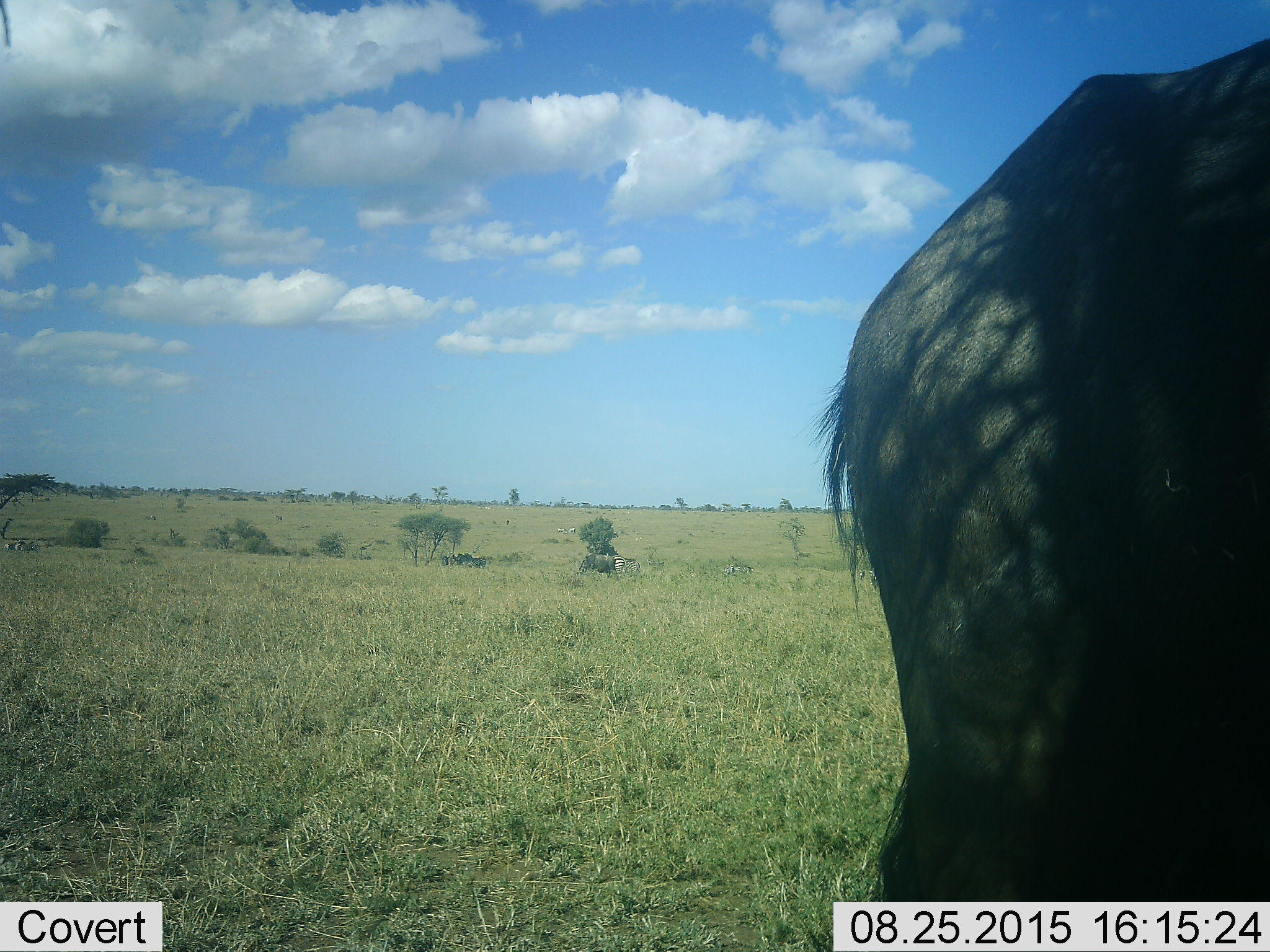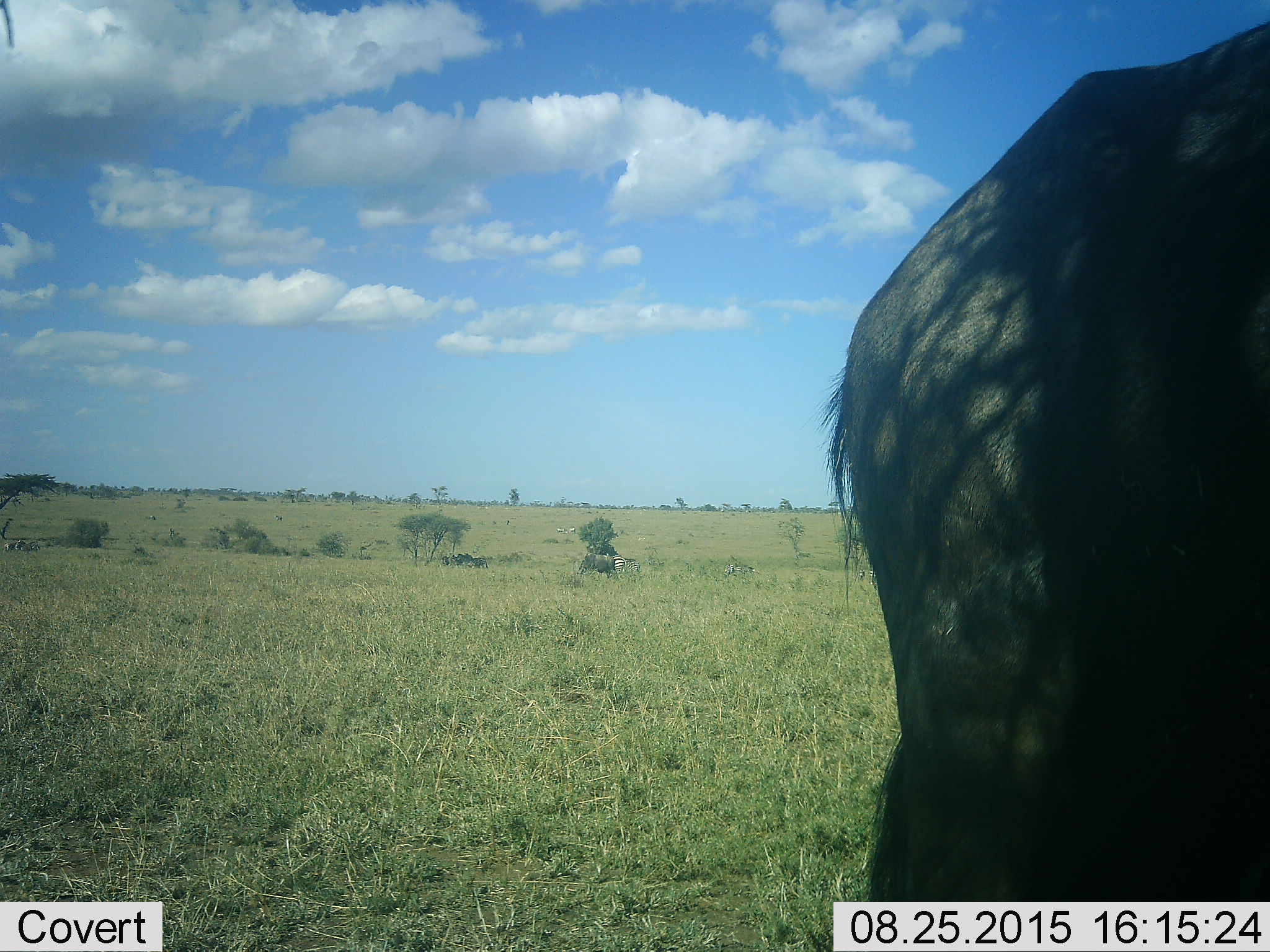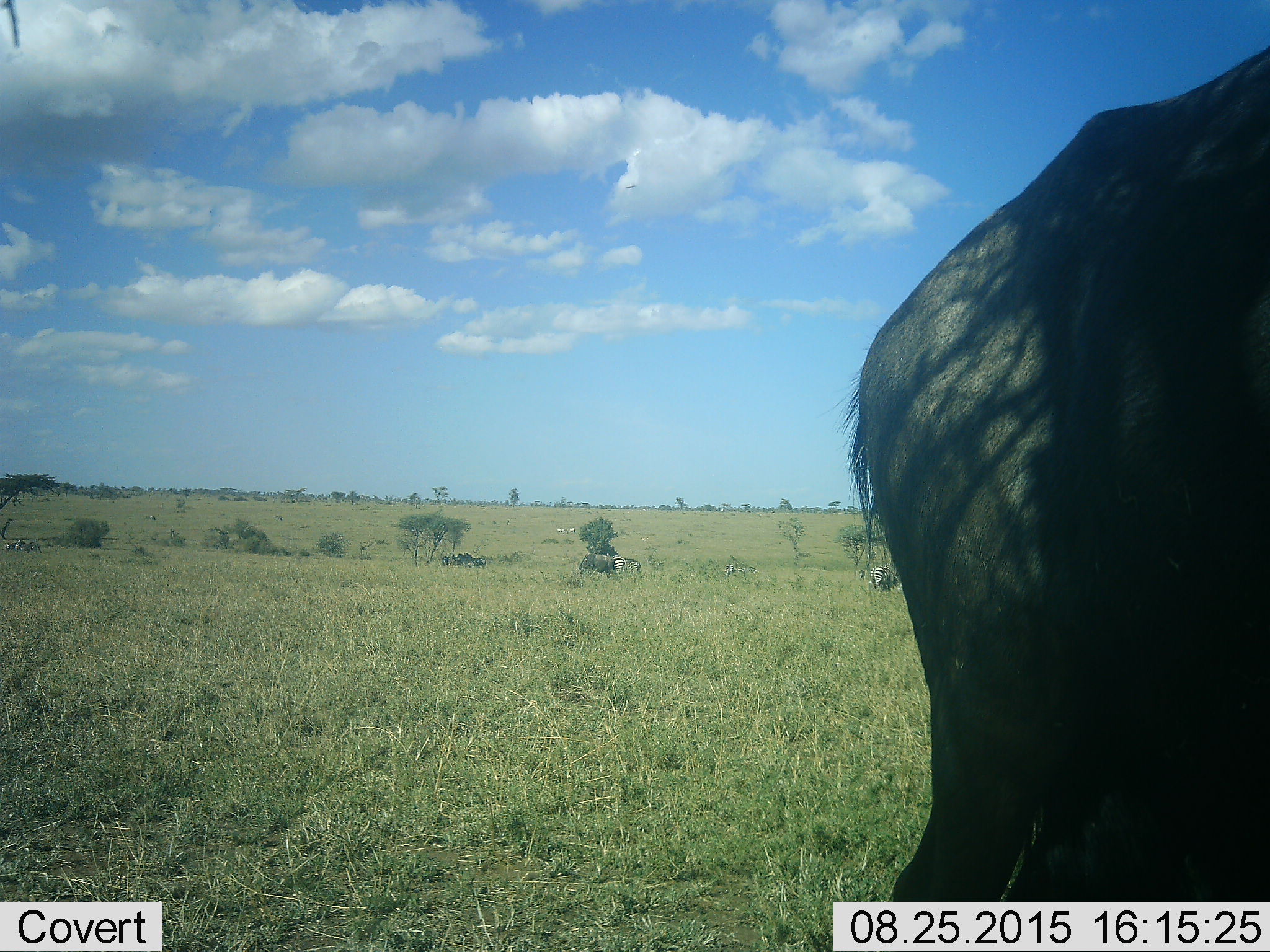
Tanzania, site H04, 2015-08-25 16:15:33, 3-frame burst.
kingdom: Animalia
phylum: Chordata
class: Mammalia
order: Artiodactyla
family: Bovidae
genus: Connochaetes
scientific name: Connochaetes taurinus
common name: blue wildebeest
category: wildebeest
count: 2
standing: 80%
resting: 10%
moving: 20%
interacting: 0%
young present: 0%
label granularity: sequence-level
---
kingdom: Animalia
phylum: Chordata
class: Mammalia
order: Perissodactyla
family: Equidae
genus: Equus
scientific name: Equus quagga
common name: plains zebra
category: zebra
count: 11-50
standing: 88%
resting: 0%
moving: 38%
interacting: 0%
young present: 0%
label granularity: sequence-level